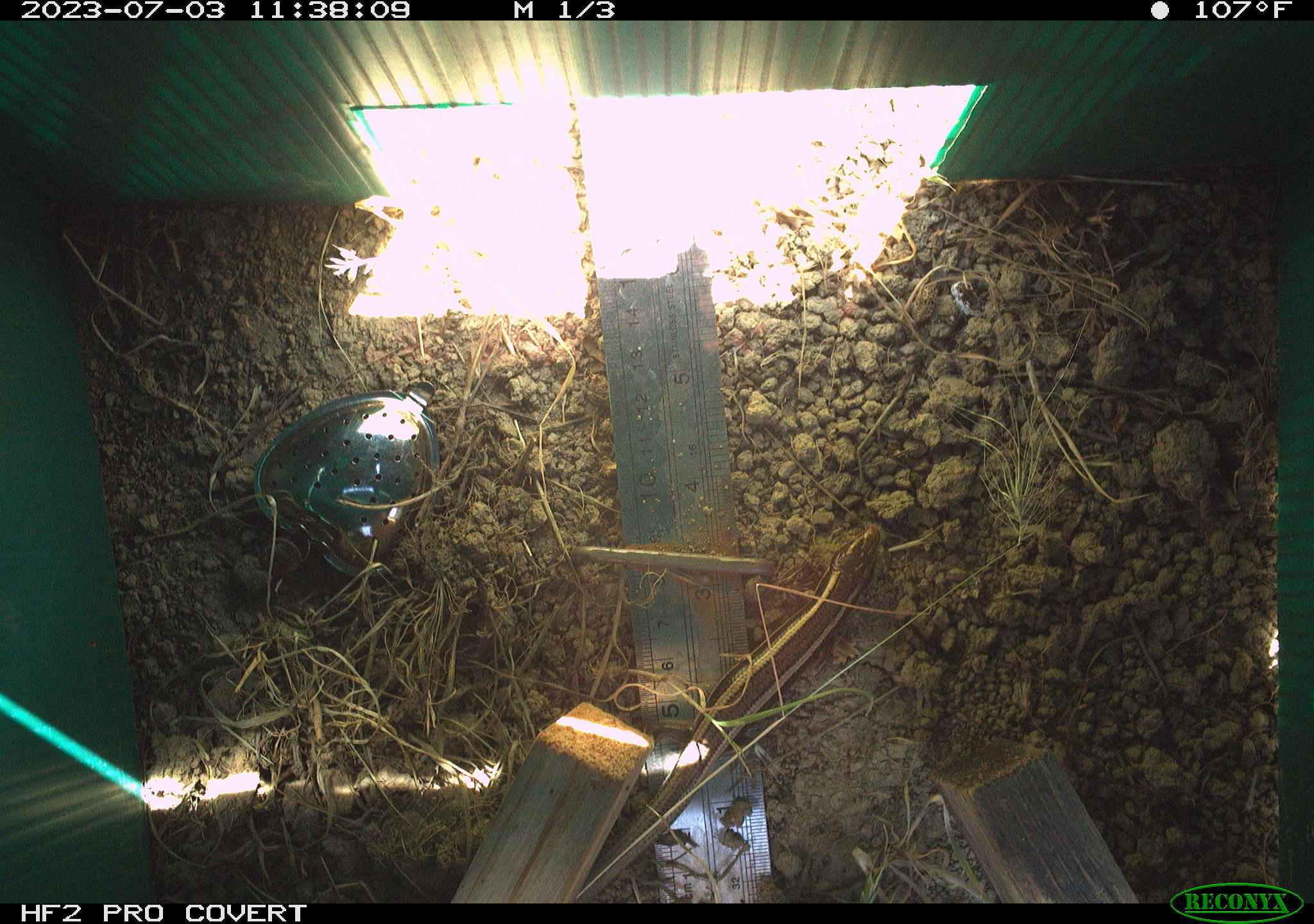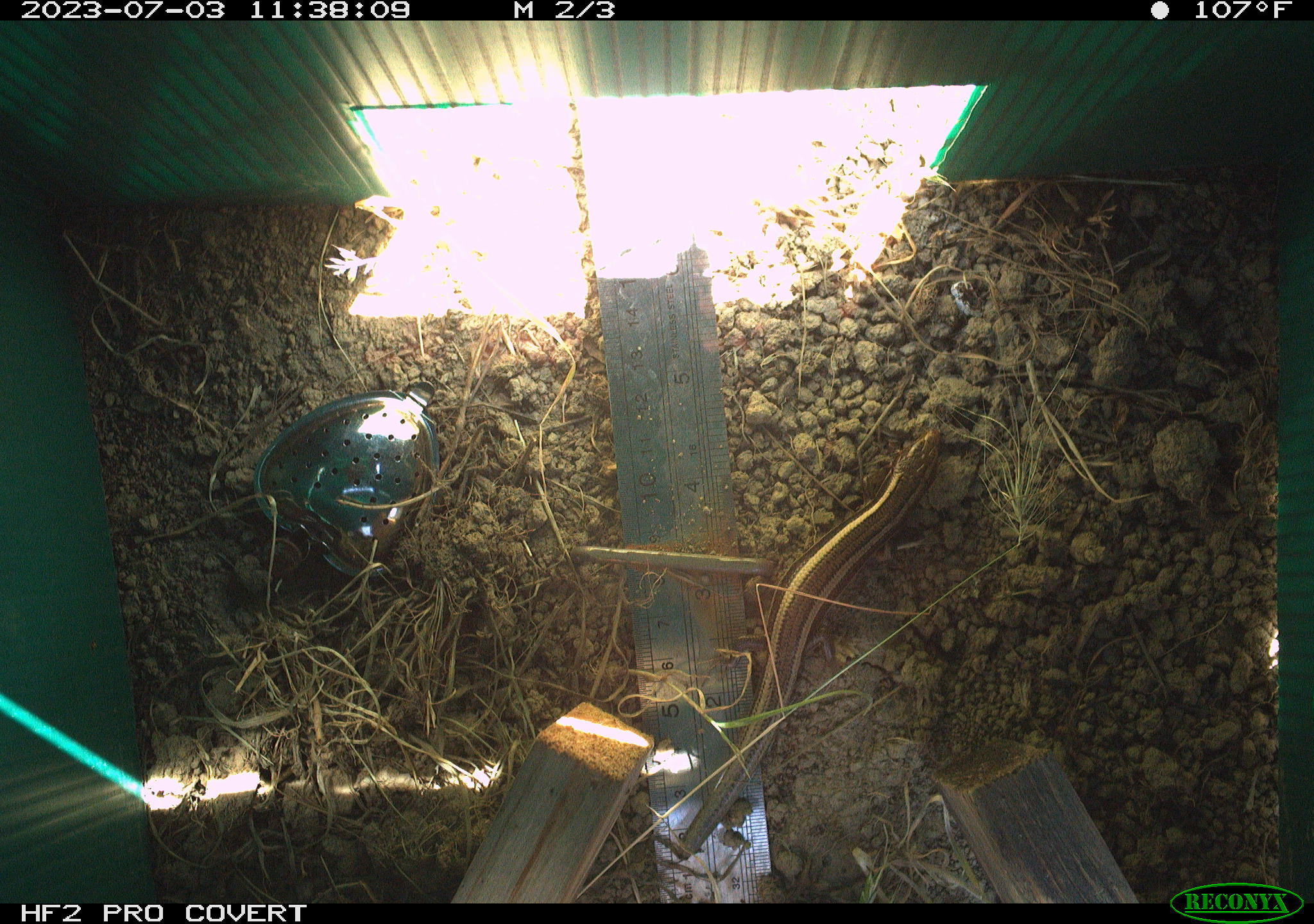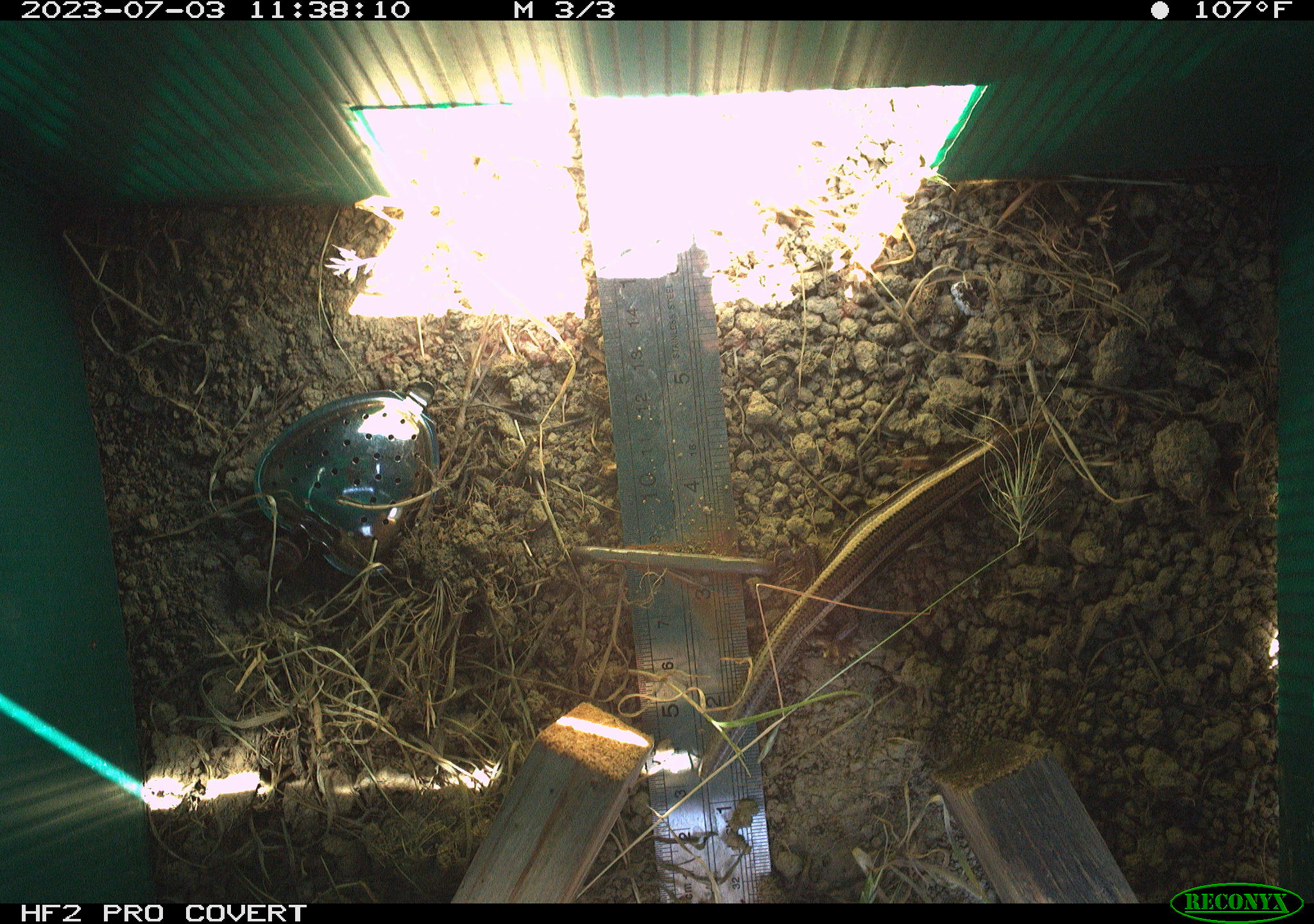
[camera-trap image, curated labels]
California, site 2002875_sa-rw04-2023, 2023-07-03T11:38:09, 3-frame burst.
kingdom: Animalia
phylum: Chordata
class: Reptilia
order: Squamata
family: Scincidae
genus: Plestiodon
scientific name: Plestiodon skiltonianus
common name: western skink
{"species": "western skink (Plestiodon skiltonianus)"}